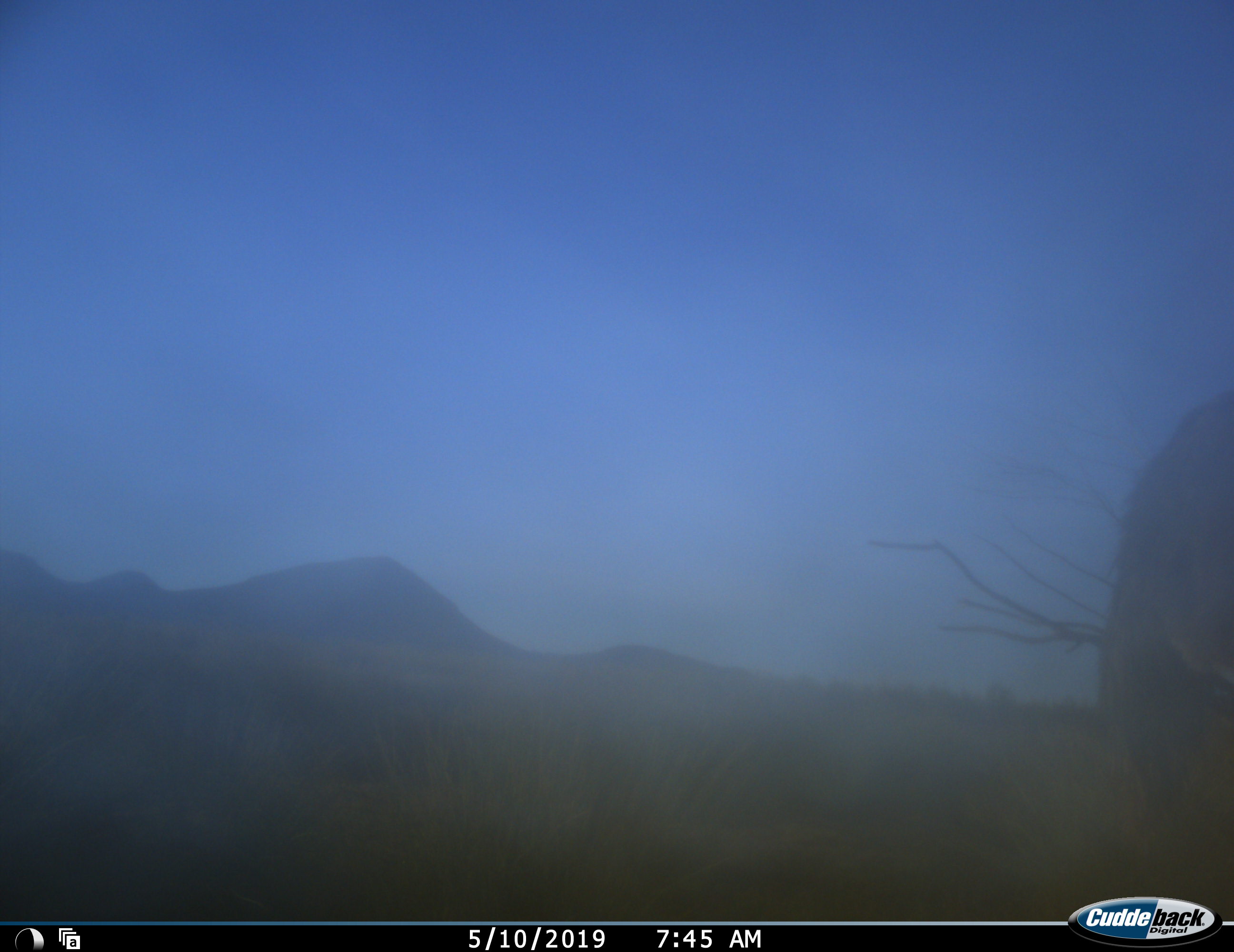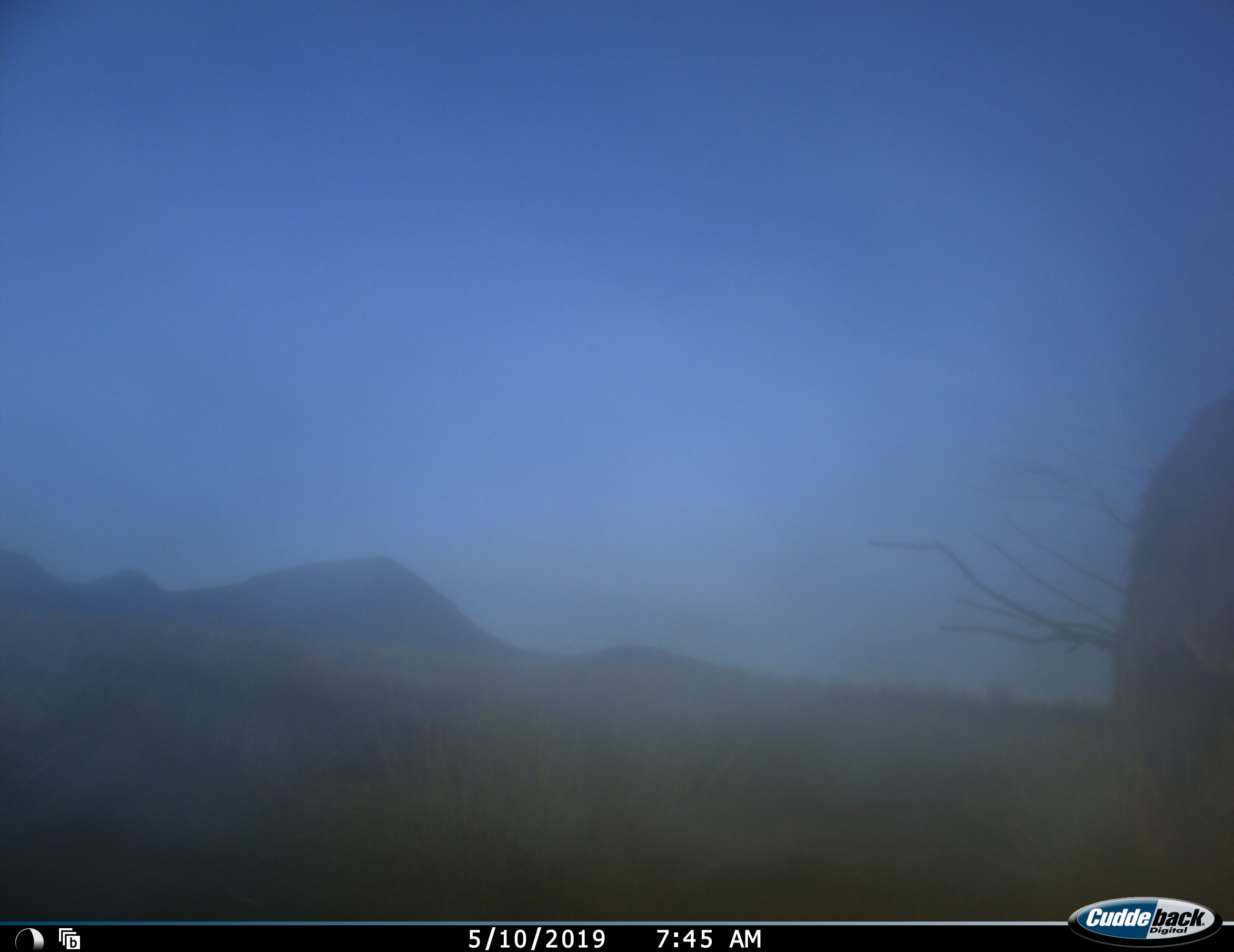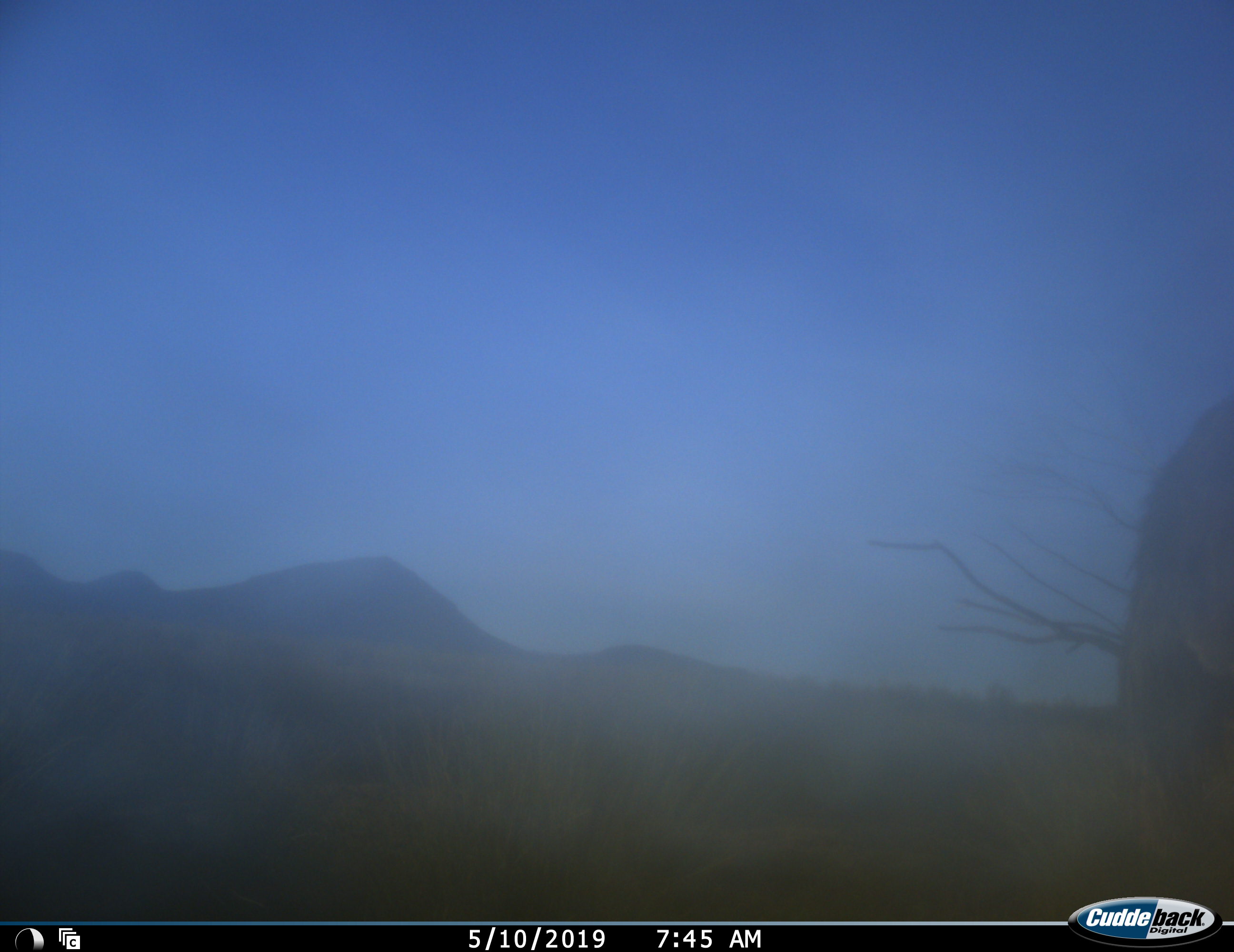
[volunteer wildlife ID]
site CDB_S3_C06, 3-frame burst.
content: unidentified animal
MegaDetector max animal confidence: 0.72